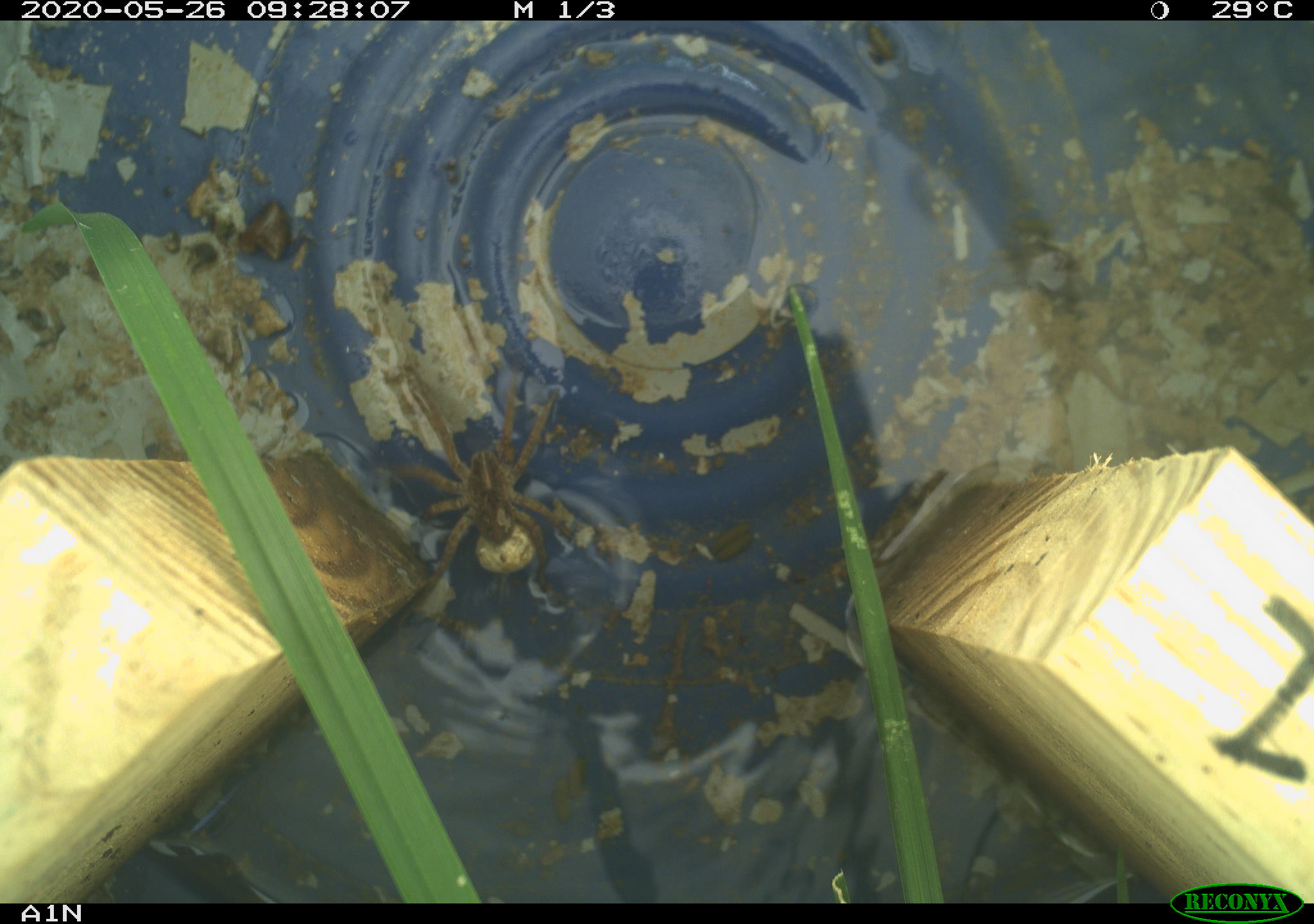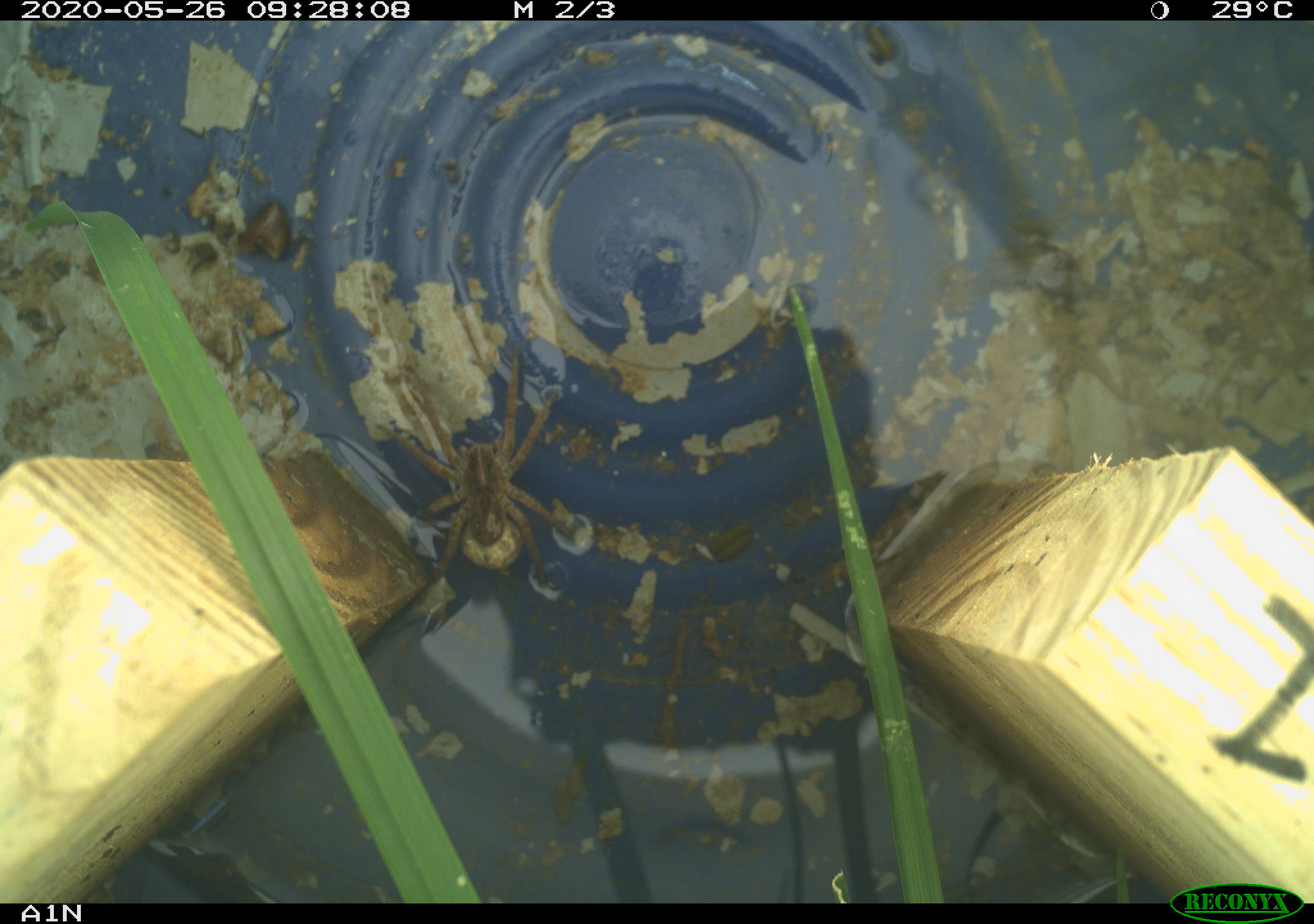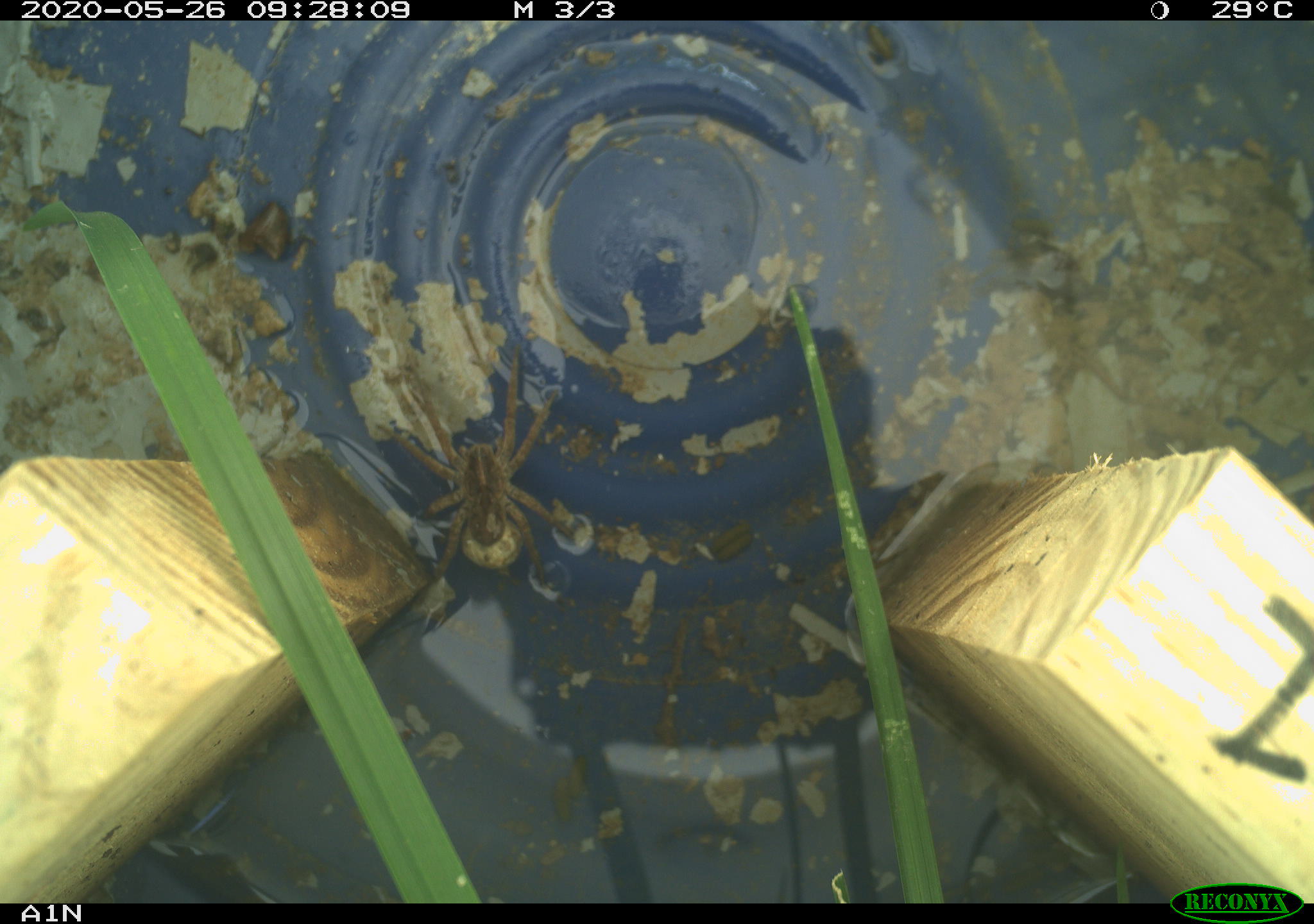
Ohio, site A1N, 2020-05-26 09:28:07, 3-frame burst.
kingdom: Animalia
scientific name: Animalia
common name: animal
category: invertebrate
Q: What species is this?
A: Invertebrate (animal) (Animalia).